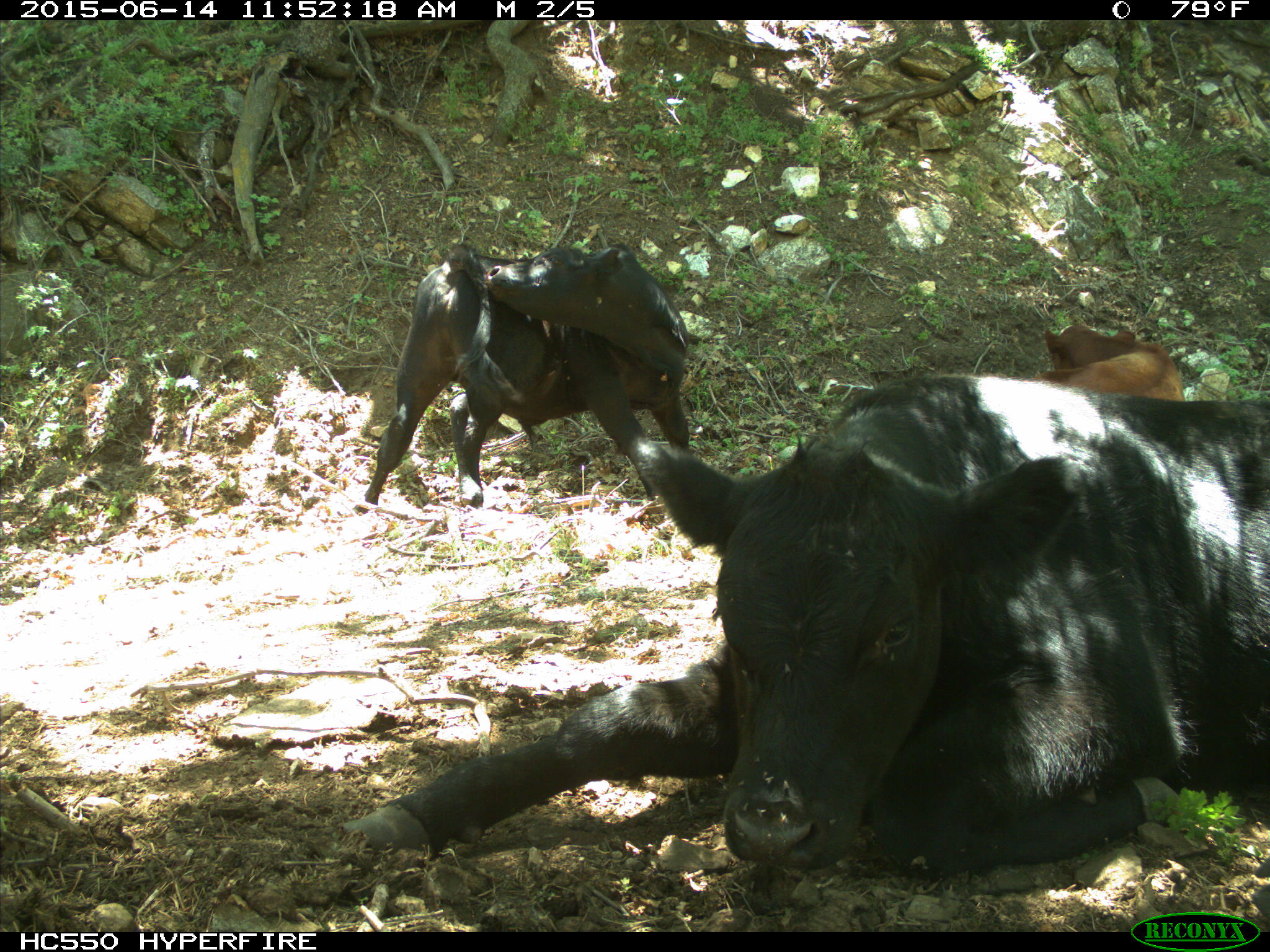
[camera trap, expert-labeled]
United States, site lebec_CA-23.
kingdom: Animalia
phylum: Chordata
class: Mammalia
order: Artiodactyla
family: Bovidae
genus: Bos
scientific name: Bos taurus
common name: domestic cow